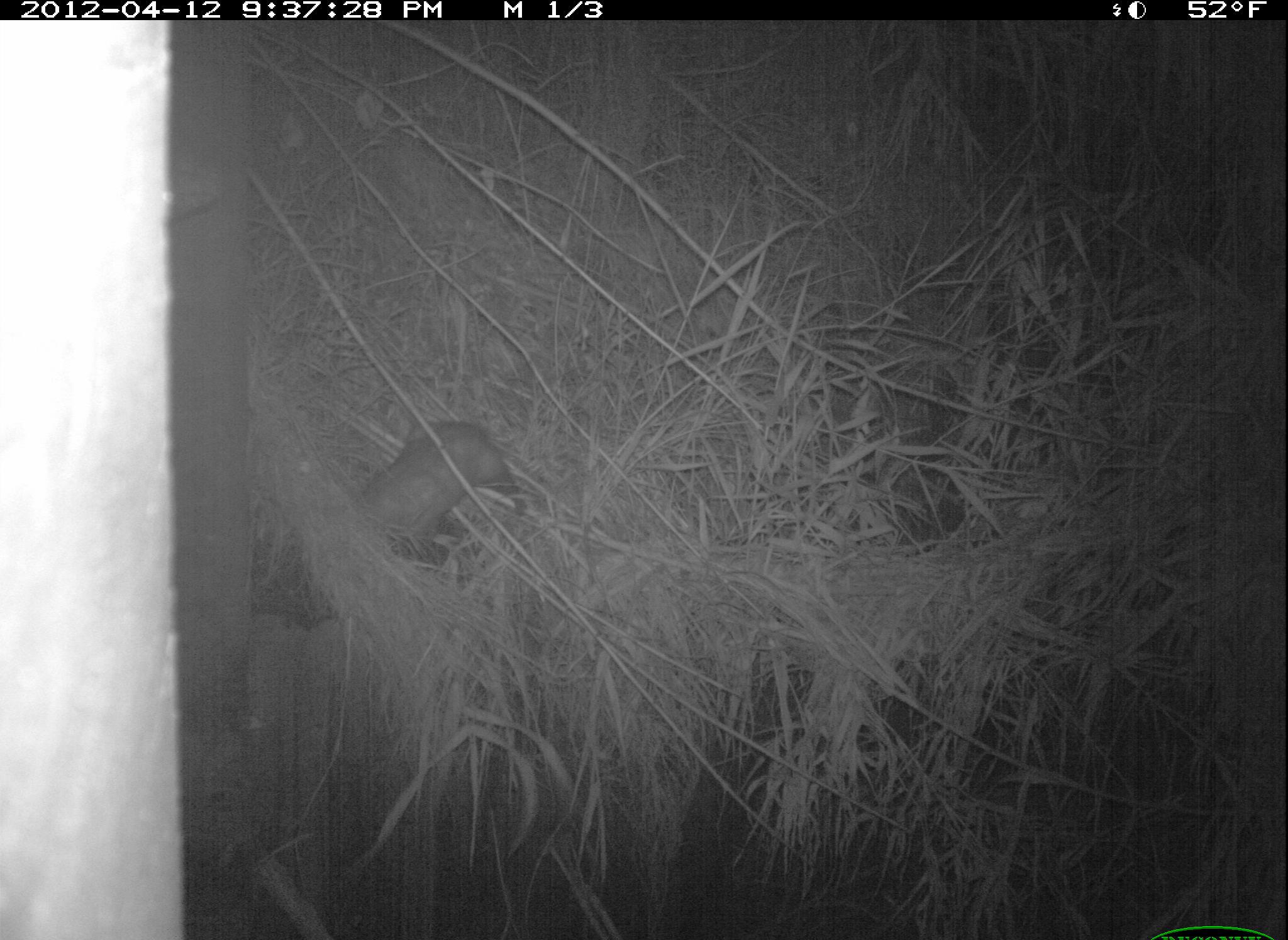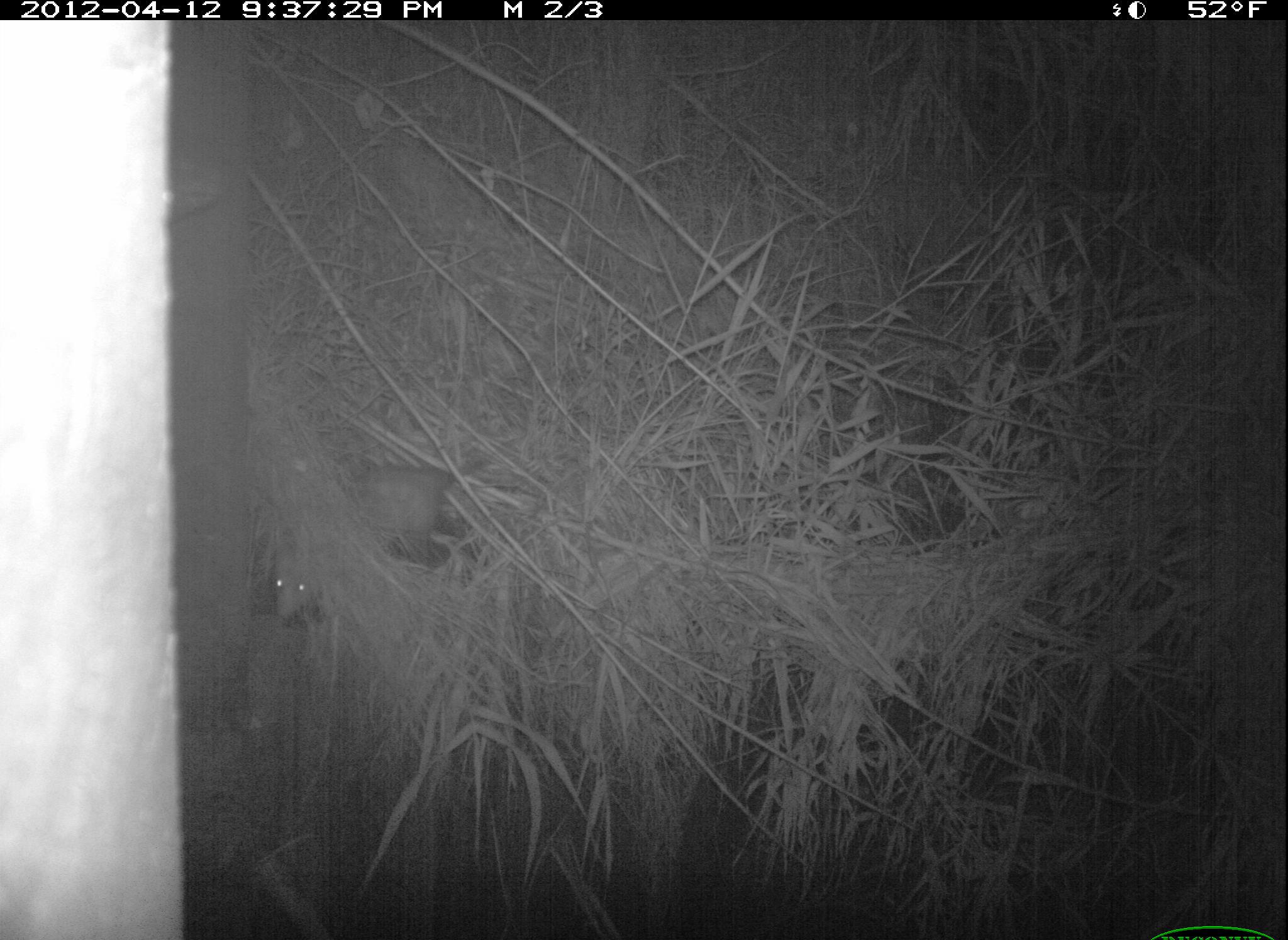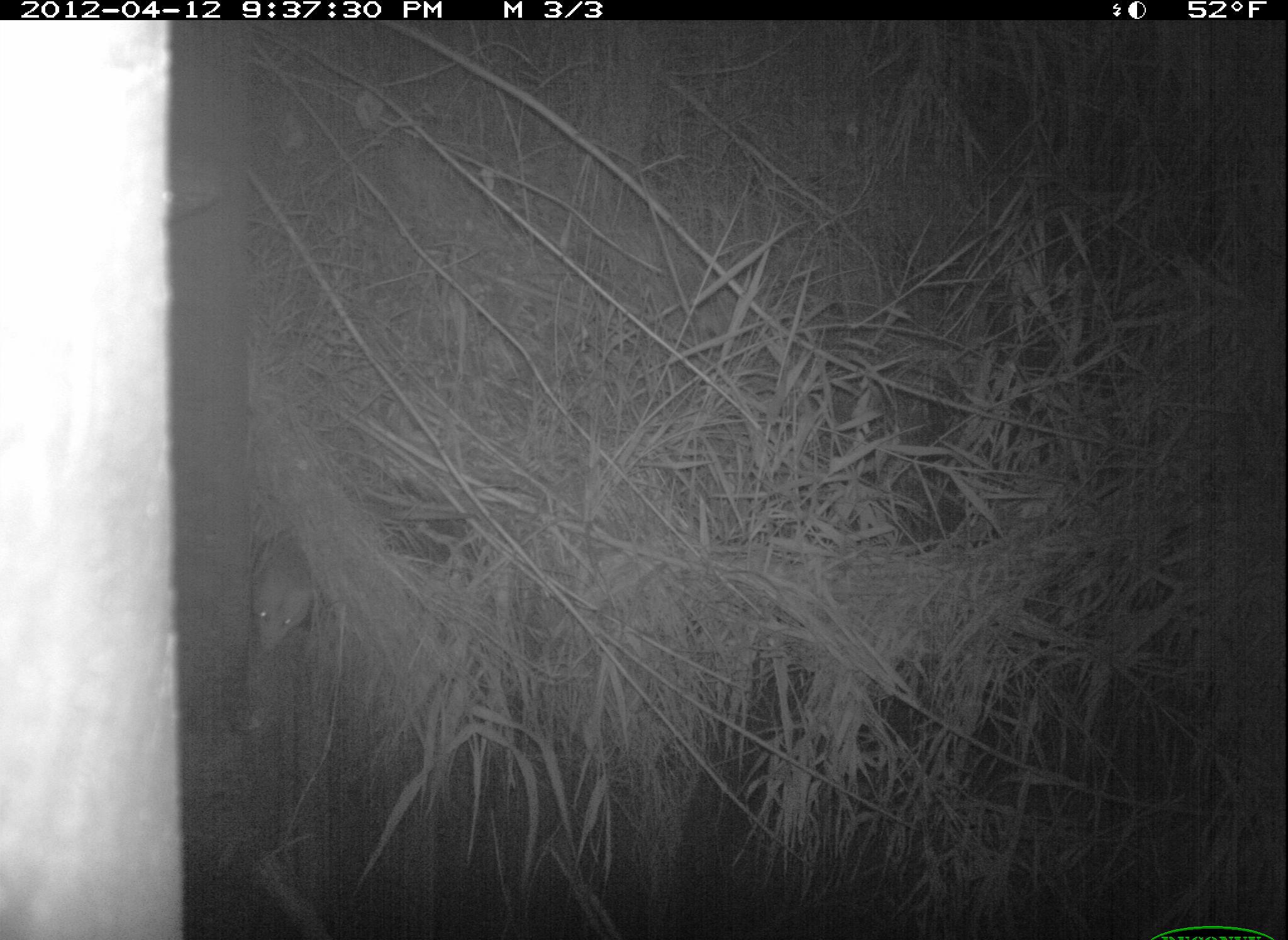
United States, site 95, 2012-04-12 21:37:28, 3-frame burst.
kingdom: Animalia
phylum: Chordata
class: Mammalia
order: Didelphimorphia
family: Didelphidae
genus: Didelphis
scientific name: Didelphis virginiana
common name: virginia opossum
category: opossum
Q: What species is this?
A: Opossum (virginia opossum) (Didelphis virginiana).